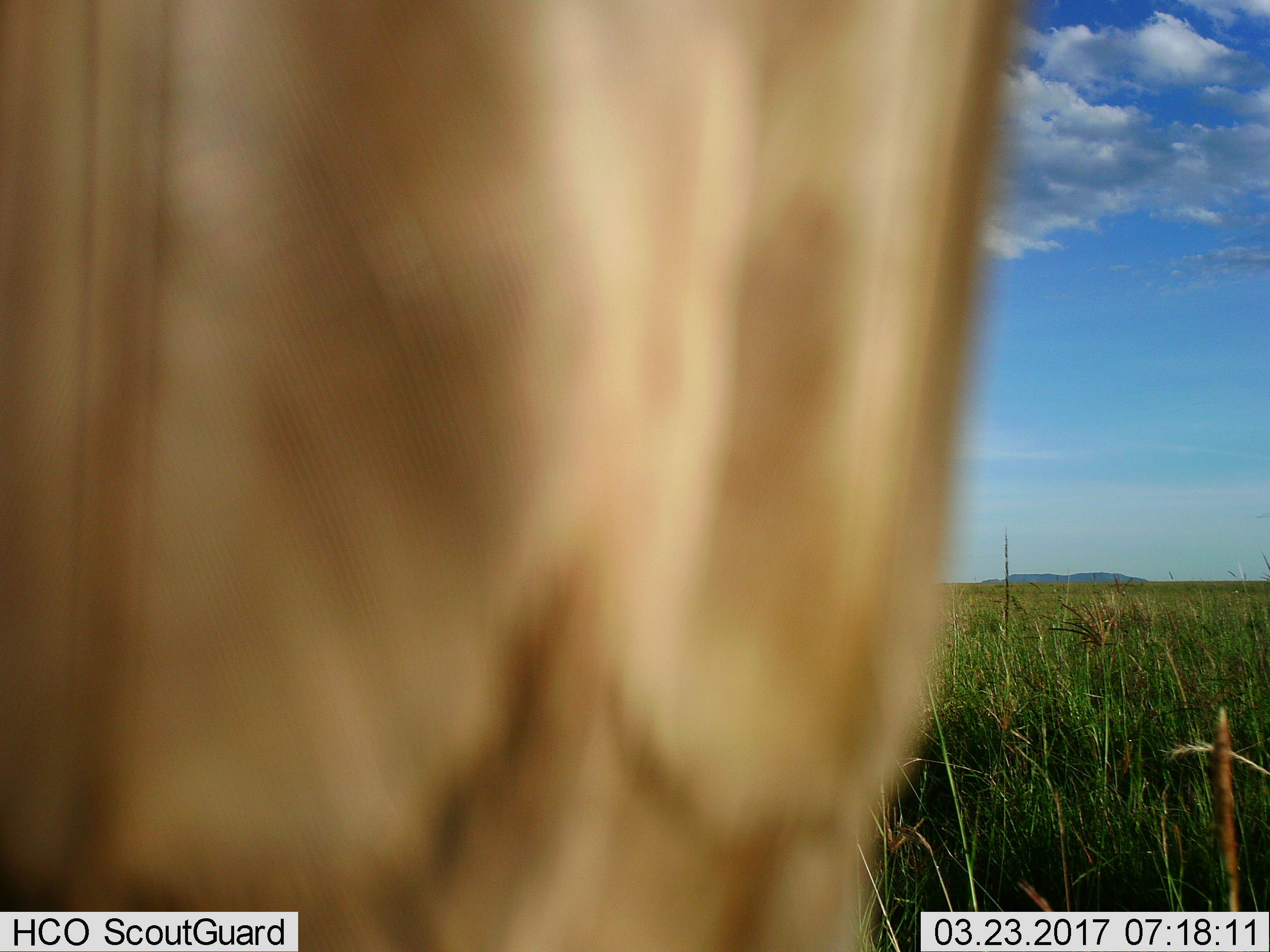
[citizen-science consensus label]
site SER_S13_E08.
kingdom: Animalia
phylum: Chordata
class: Mammalia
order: Artiodactyla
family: Bovidae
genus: Alcelaphus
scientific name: Alcelaphus buselaphus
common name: hartebeest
Hartebeest (Alcelaphus buselaphus), count 1. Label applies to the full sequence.